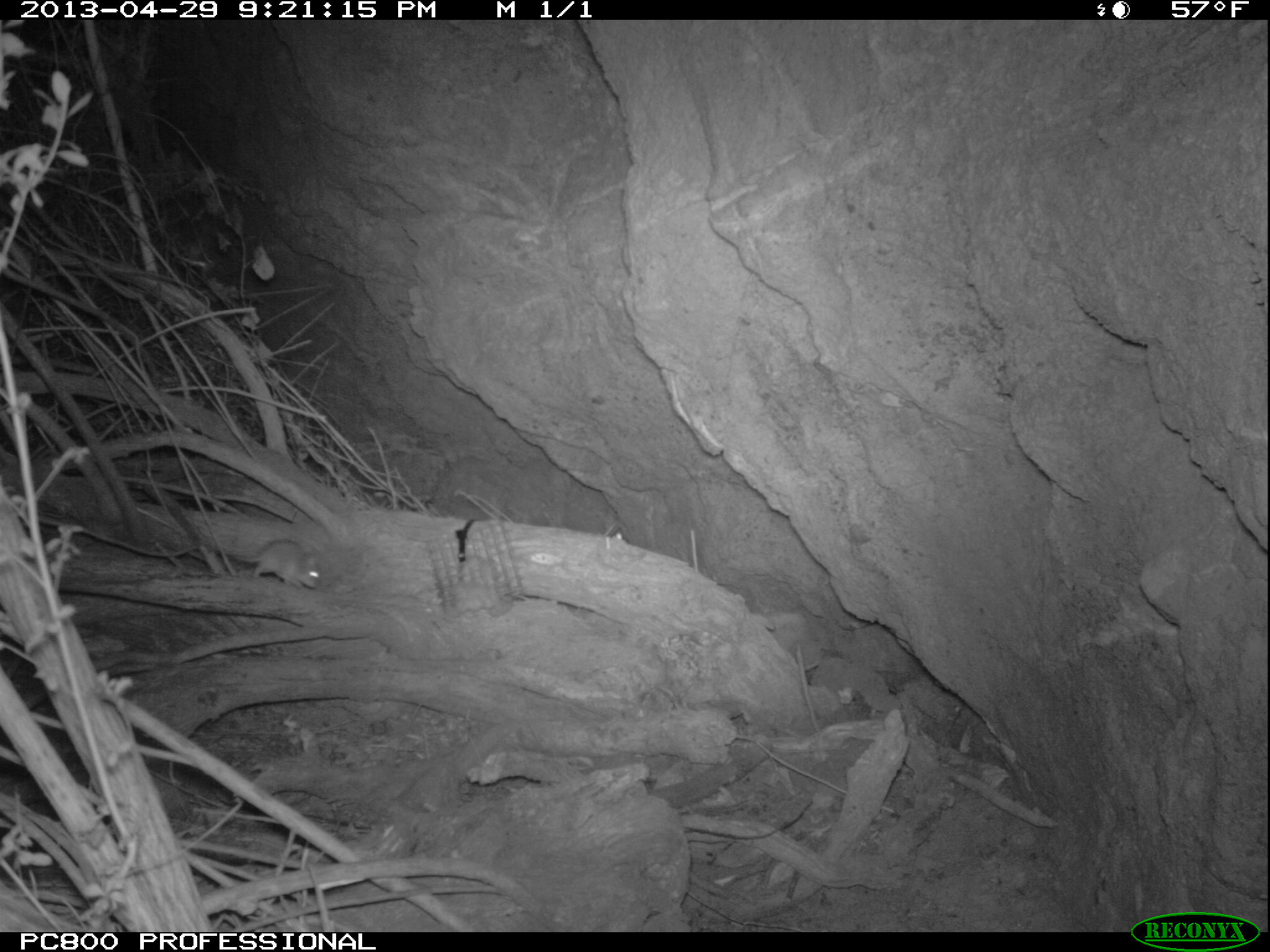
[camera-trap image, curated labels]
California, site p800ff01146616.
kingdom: Animalia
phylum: Chordata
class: Mammalia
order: Rodentia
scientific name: Rodentia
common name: rodent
Rodent (Rodentia).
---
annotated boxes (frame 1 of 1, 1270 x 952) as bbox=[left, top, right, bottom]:
rodent: bbox=[231, 539, 320, 589]